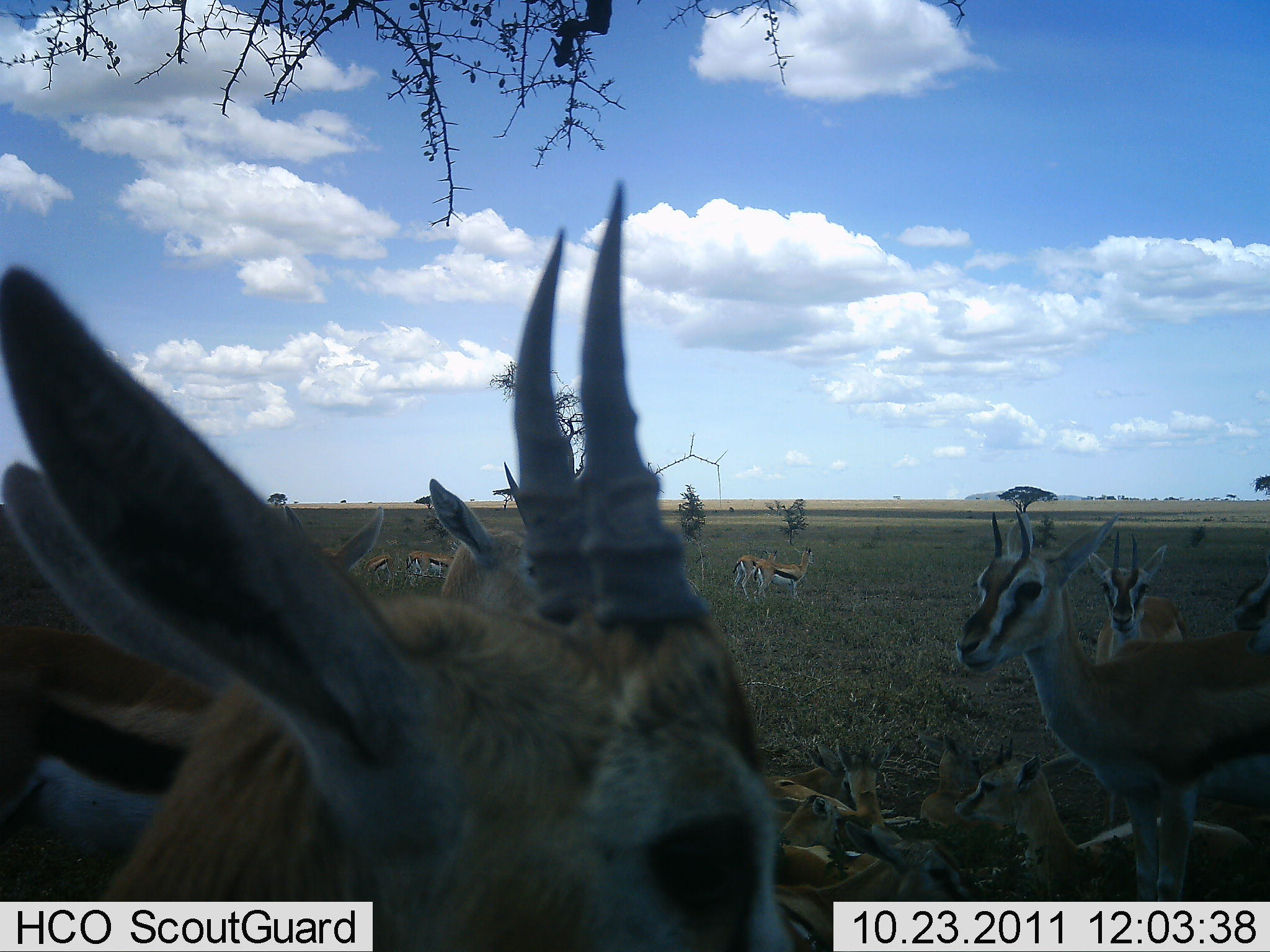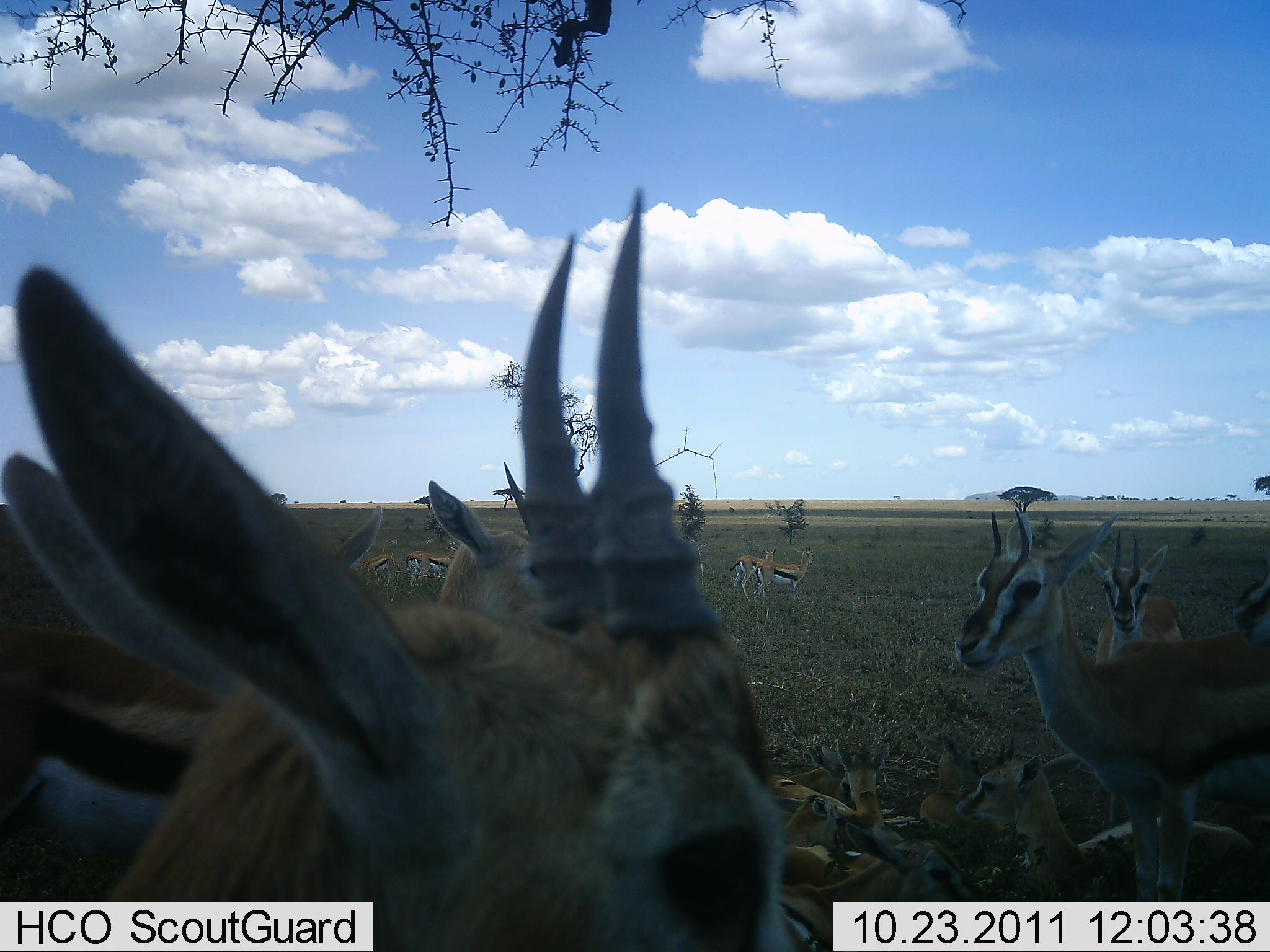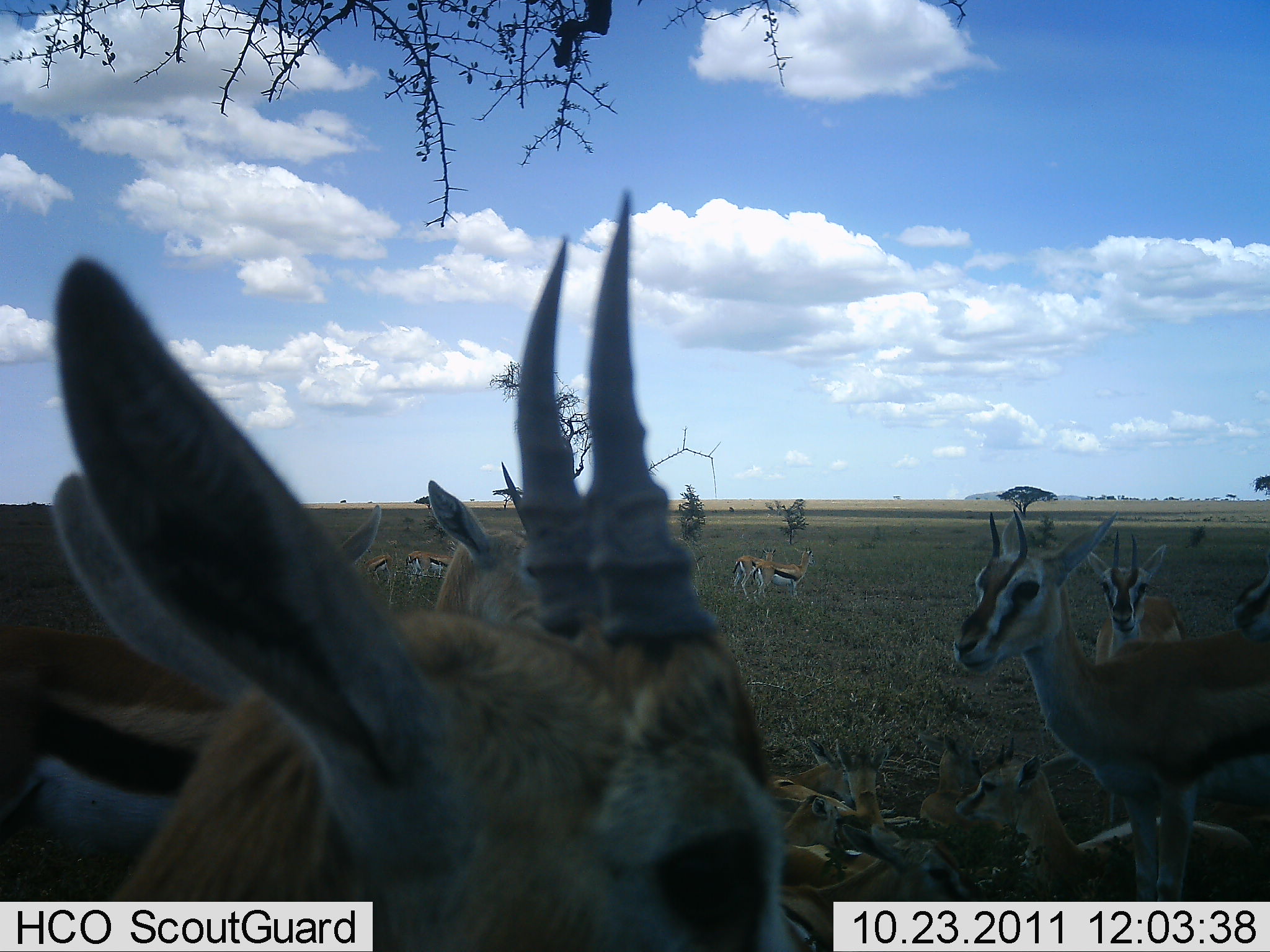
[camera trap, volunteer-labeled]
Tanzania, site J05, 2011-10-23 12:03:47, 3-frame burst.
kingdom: Animalia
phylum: Chordata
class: Mammalia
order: Artiodactyla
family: Bovidae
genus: Eudorcas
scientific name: Eudorcas thomsonii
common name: thomson's gazelle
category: gazellethomsons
Gazellethomsons (thomson's gazelle) (Eudorcas thomsonii), count 11-50. Behavior (volunteer vote fractions): standing 87%, resting 80%, moving 7%, interacting 7%. Young present (vote fraction): 7%. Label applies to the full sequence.